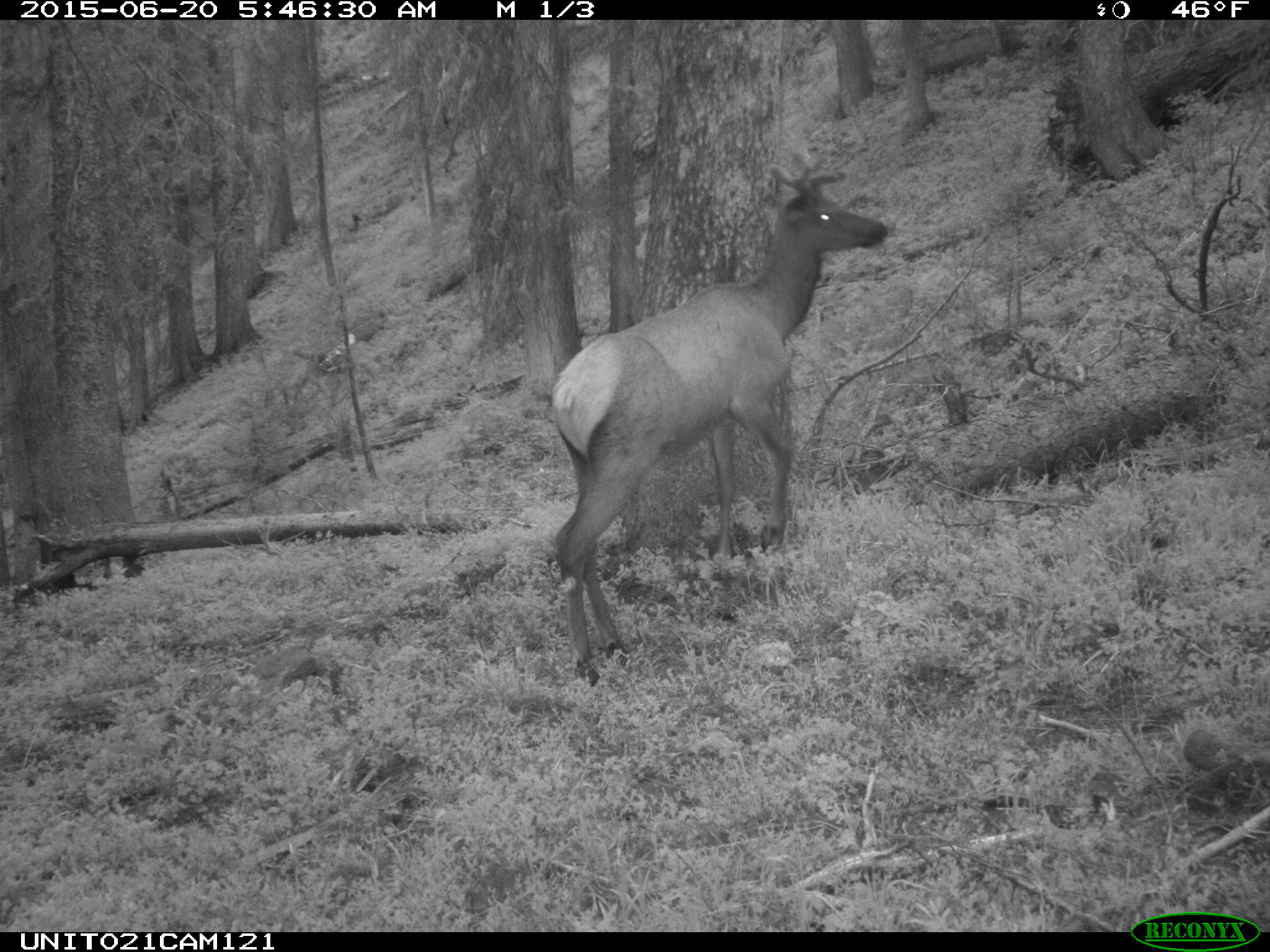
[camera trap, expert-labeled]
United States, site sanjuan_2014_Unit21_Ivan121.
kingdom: Animalia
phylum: Chordata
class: Mammalia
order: Artiodactyla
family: Cervidae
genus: Cervus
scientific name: Cervus elaphus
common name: red deer